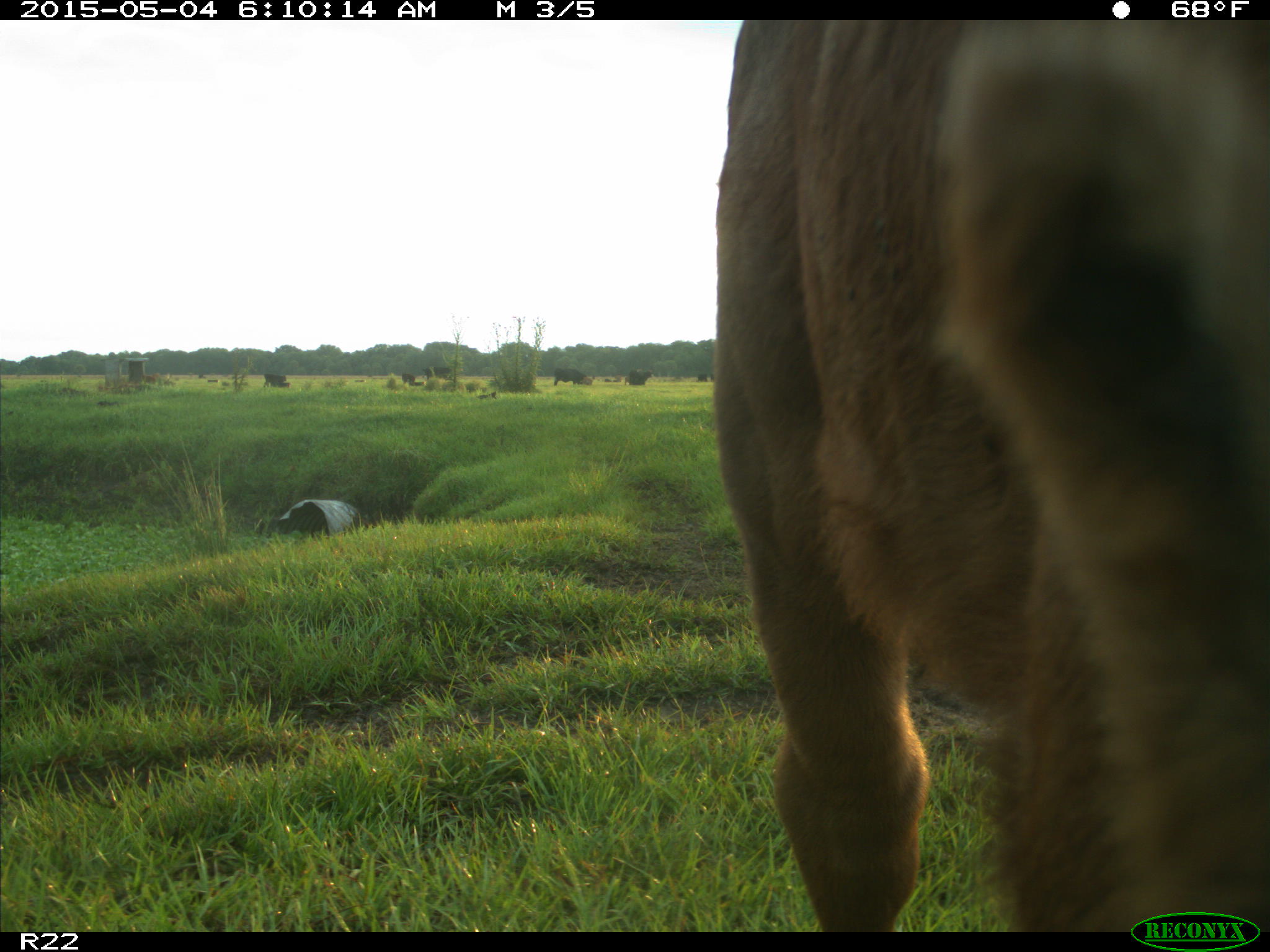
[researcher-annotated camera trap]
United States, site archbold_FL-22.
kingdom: Animalia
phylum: Chordata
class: Mammalia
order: Artiodactyla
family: Bovidae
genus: Bos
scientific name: Bos taurus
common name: domestic cow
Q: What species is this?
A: Bos taurus (domestic cow).